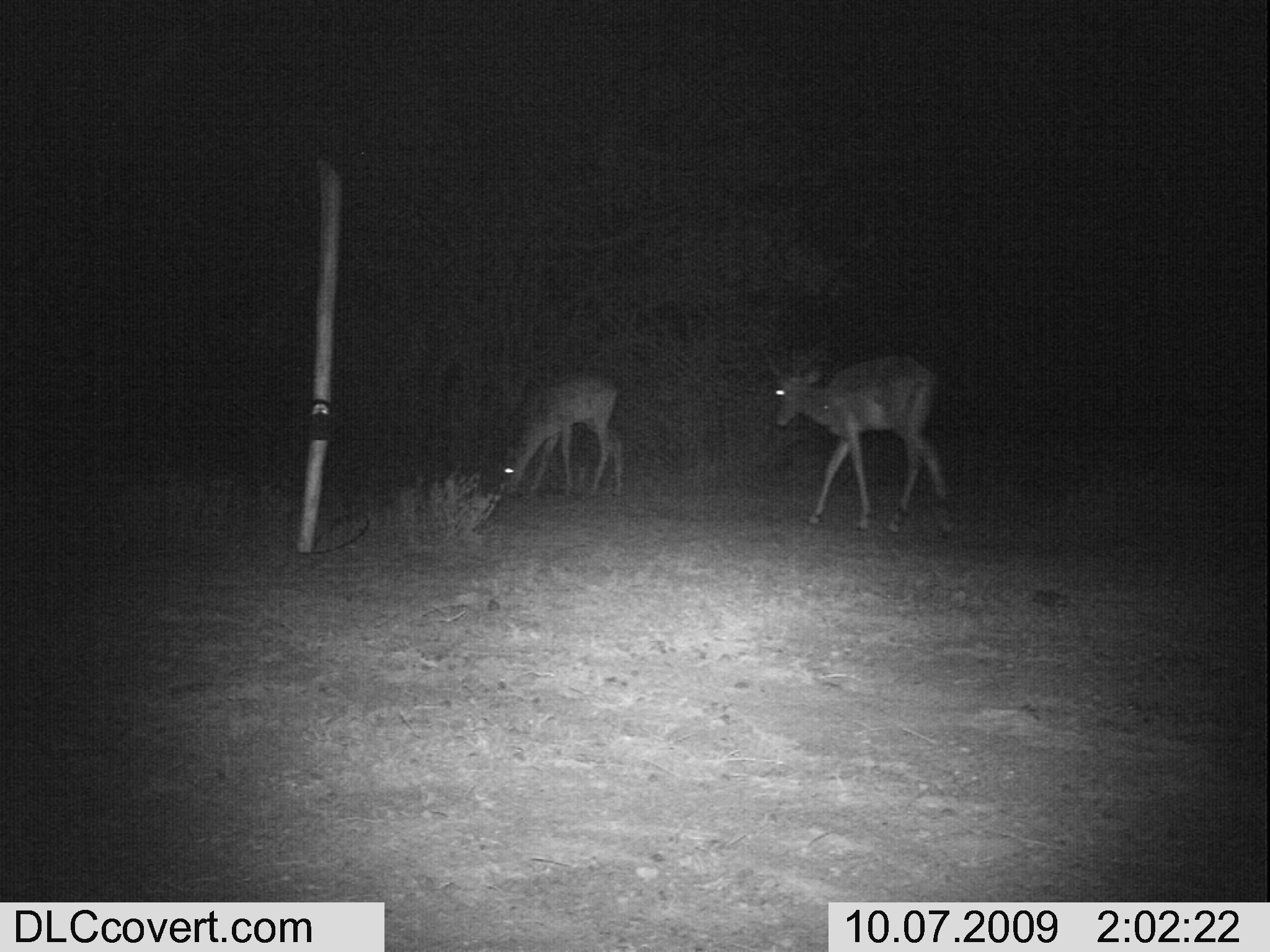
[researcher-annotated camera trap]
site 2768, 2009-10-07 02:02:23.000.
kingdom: Animalia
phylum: Chordata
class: Mammalia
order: Artiodactyla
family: Bovidae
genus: Aepyceros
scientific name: Aepyceros melampus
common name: impala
Aepyceros melampus (impala), count 2.